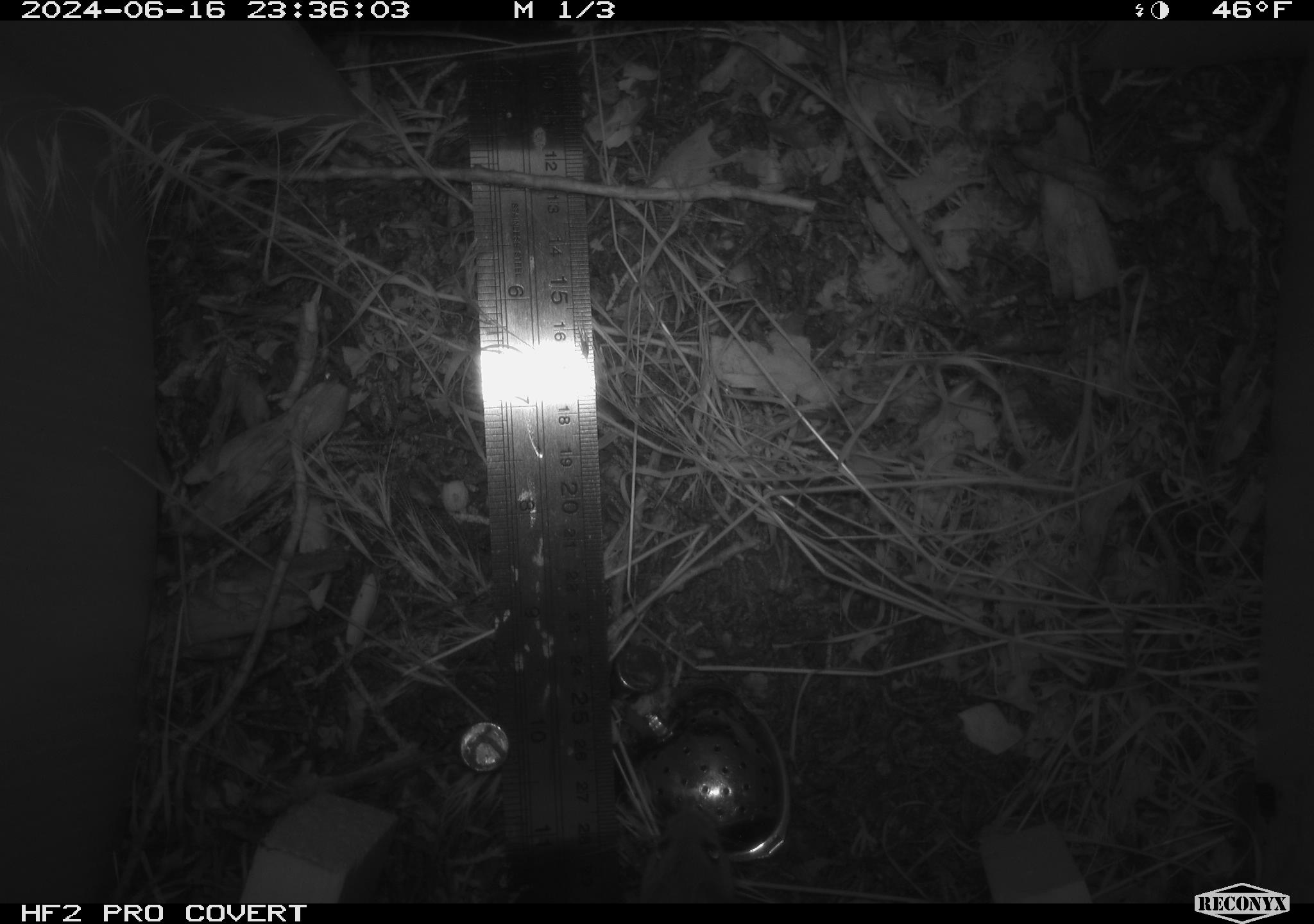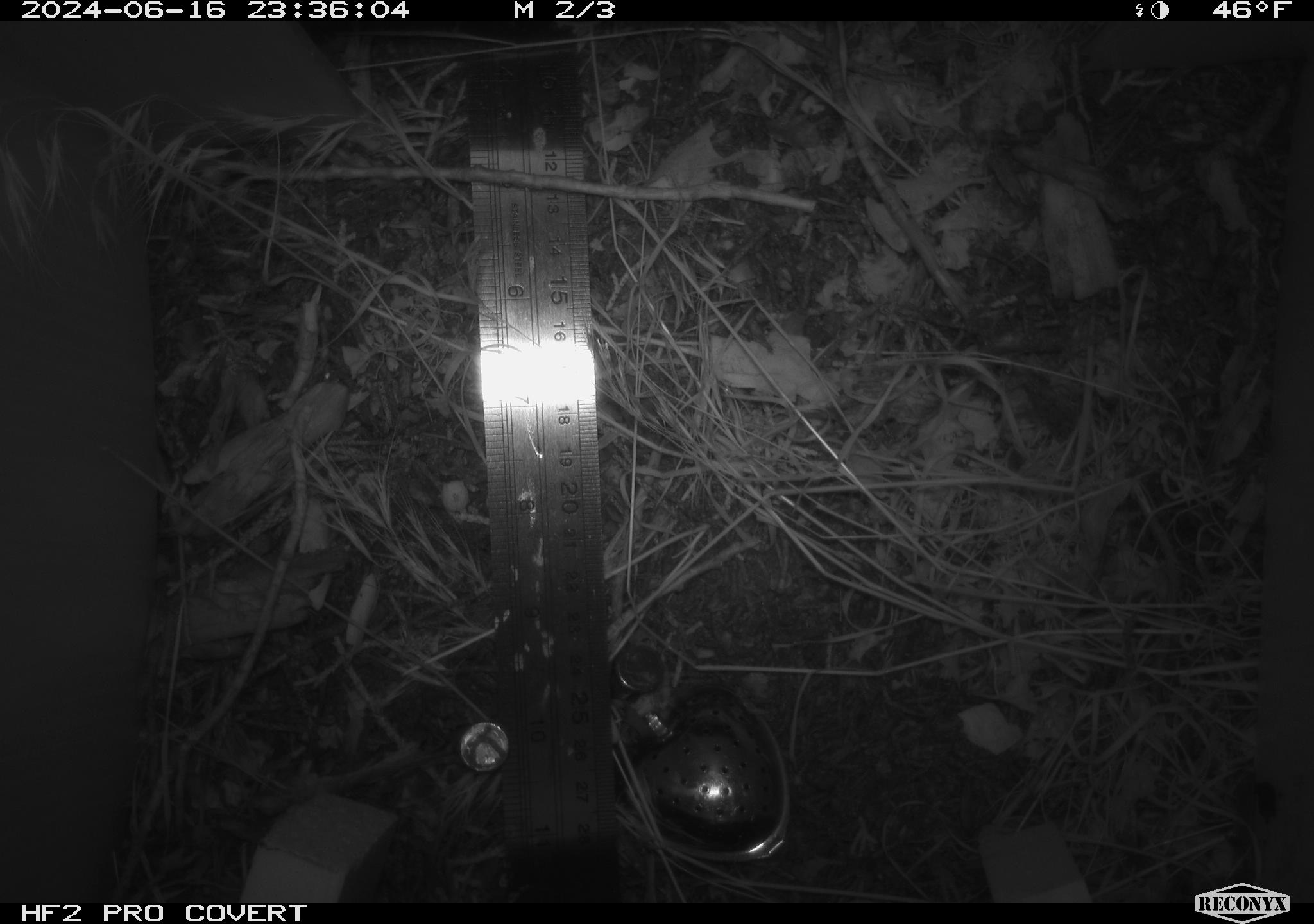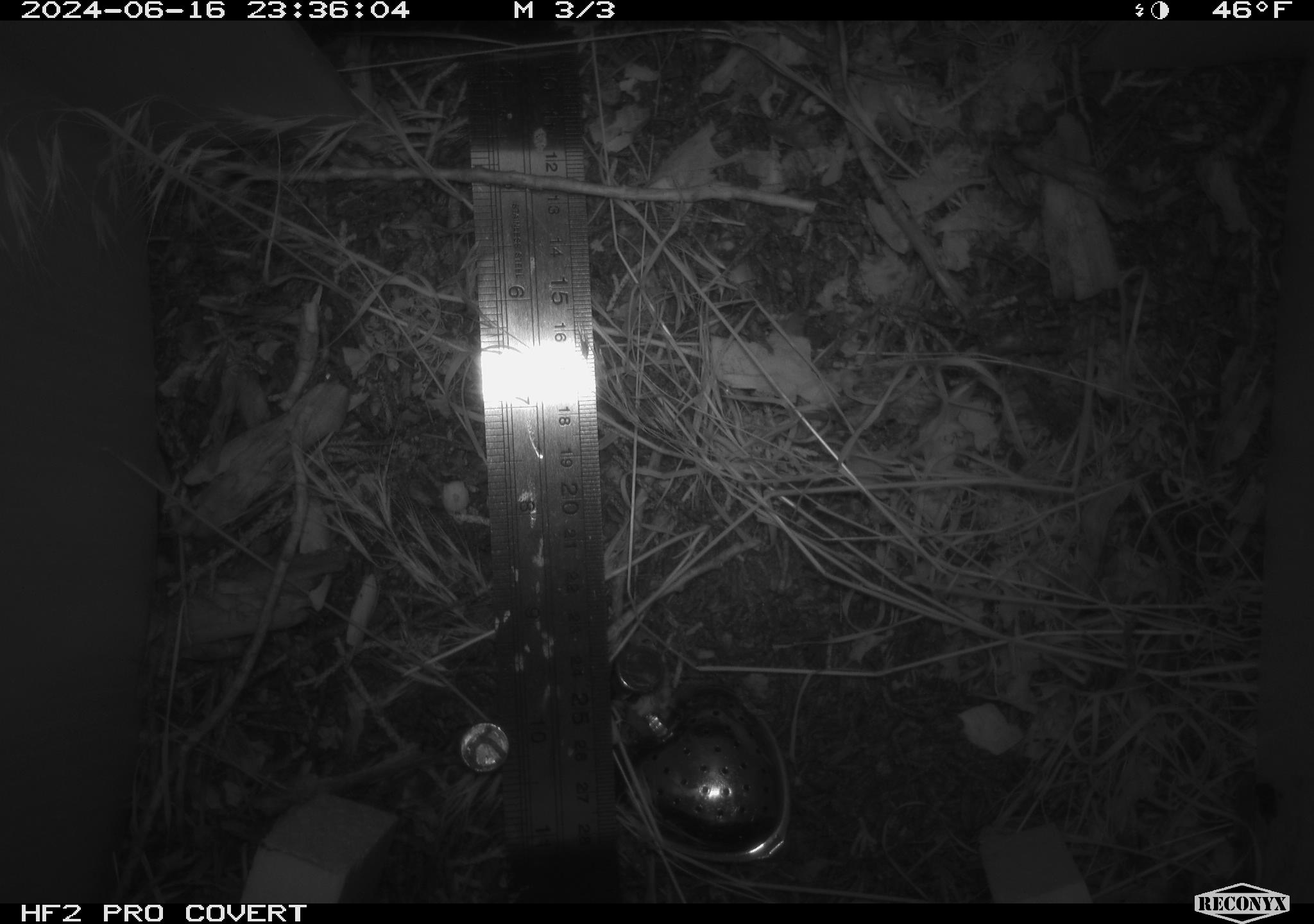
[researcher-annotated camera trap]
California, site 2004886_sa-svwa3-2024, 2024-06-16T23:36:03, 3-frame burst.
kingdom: Animalia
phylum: Chordata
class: Mammalia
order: Rodentia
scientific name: Rodentia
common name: mouse species